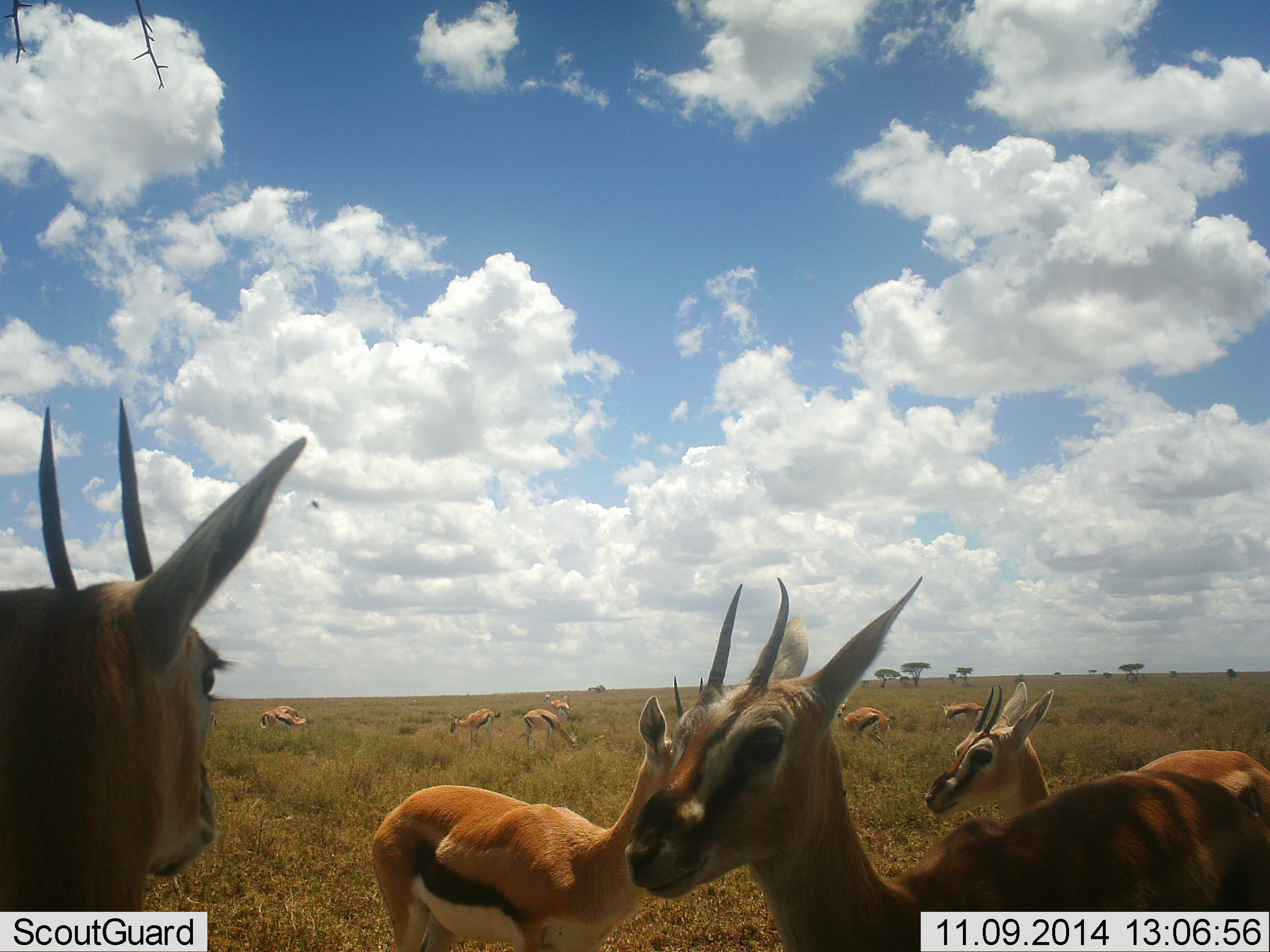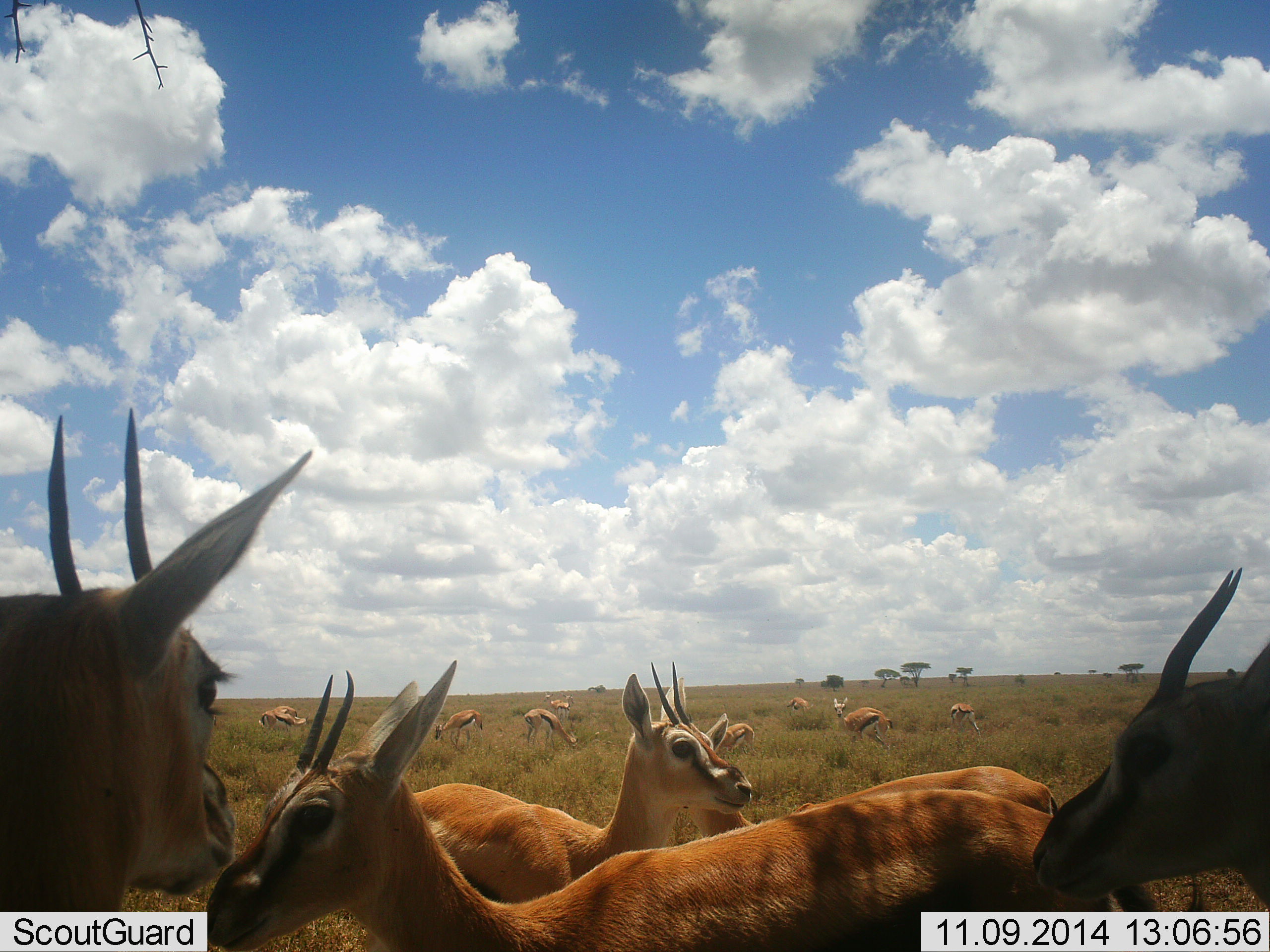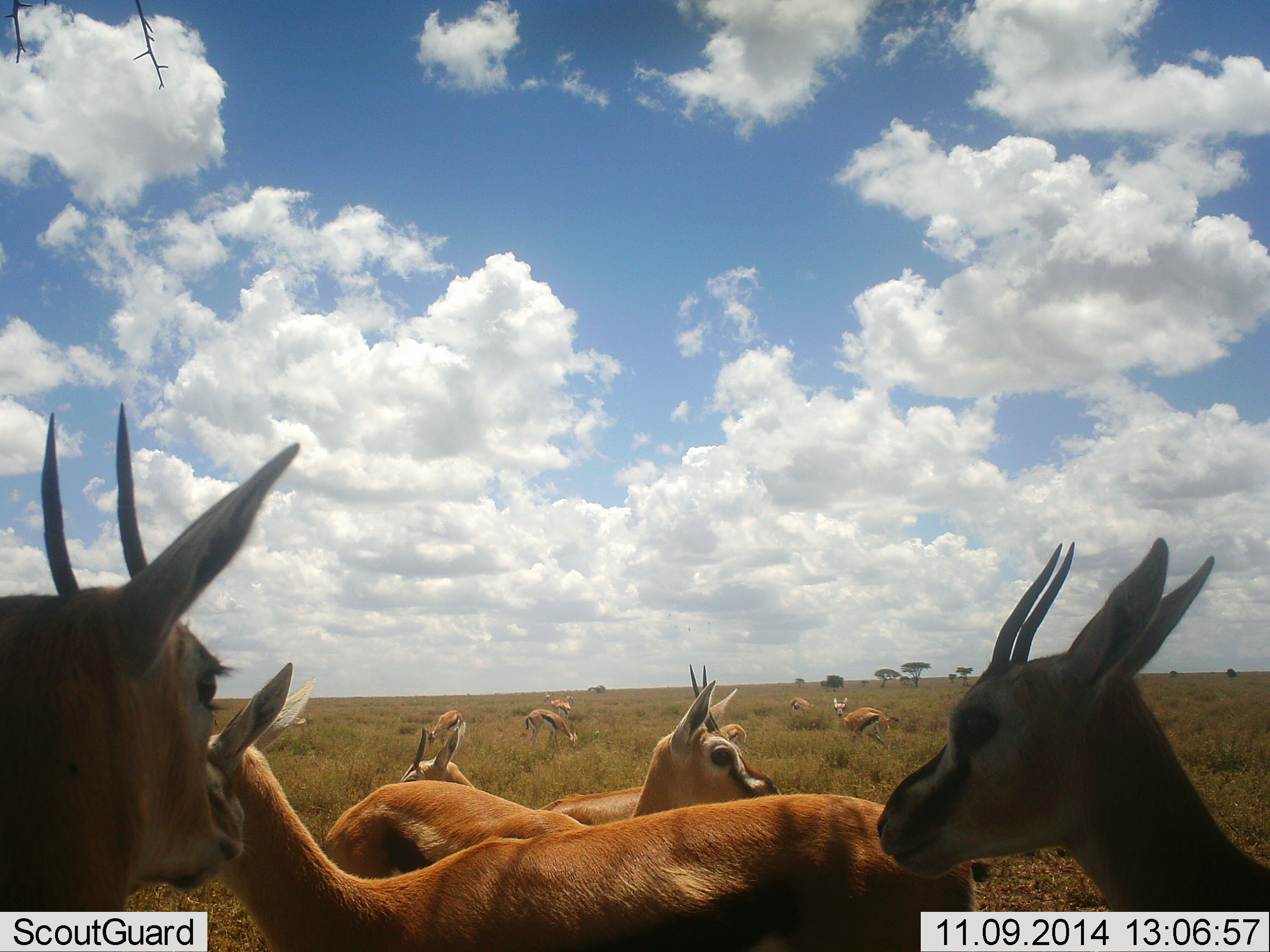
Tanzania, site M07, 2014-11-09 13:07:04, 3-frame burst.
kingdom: Animalia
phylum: Chordata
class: Mammalia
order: Artiodactyla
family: Bovidae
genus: Eudorcas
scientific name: Eudorcas thomsonii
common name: thomson's gazelle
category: gazellethomsons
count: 11-50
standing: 90%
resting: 10%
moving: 40%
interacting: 20%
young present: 0%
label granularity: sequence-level